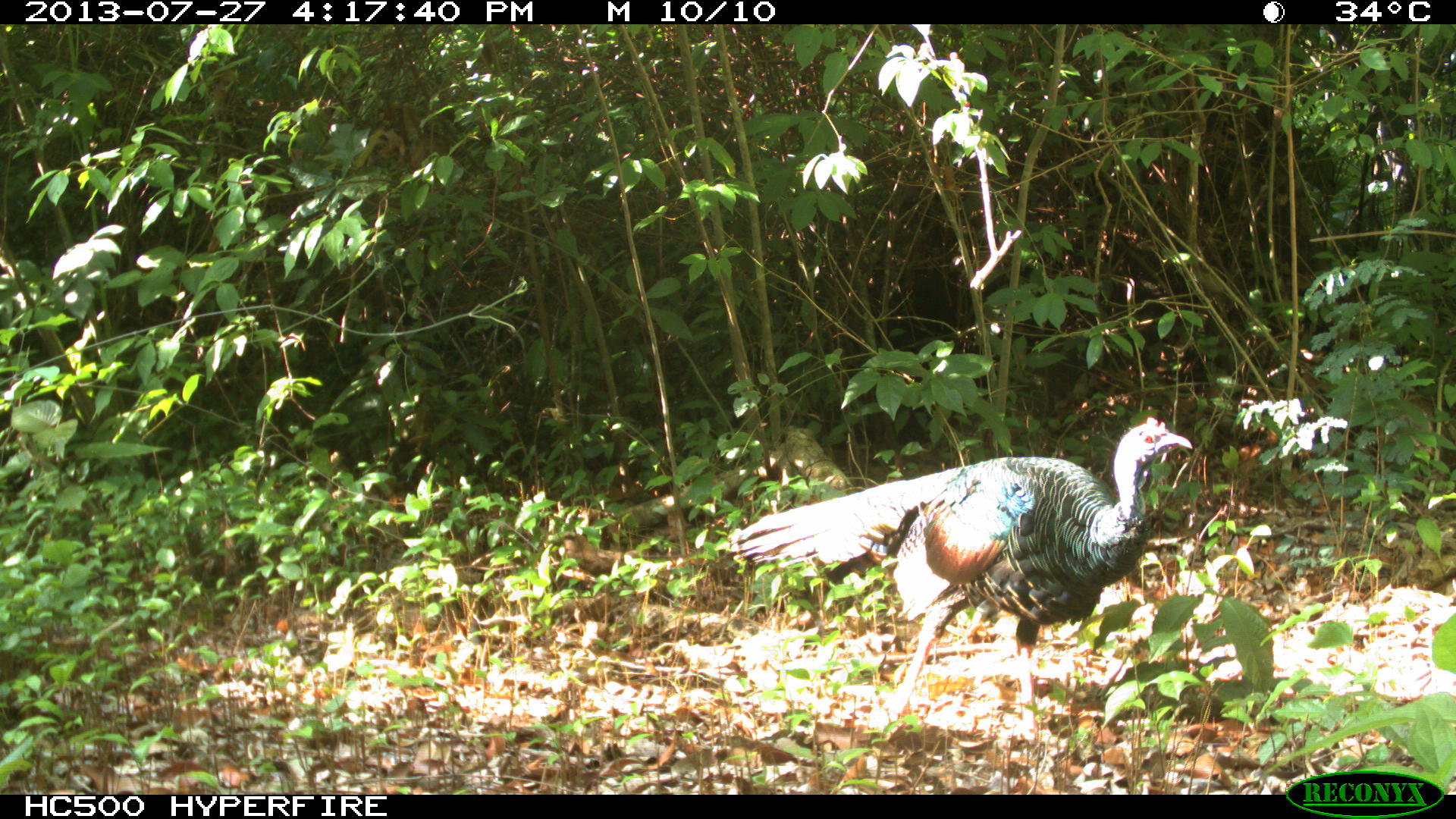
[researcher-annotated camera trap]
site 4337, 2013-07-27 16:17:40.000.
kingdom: Animalia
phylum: Chordata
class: Aves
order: Galliformes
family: Phasianidae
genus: Meleagris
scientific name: Meleagris ocellata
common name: ocellated turkey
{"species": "Meleagris ocellata (ocellated turkey)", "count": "2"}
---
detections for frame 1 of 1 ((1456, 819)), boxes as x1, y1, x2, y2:
meleagris ocellata: 727, 416, 1193, 743